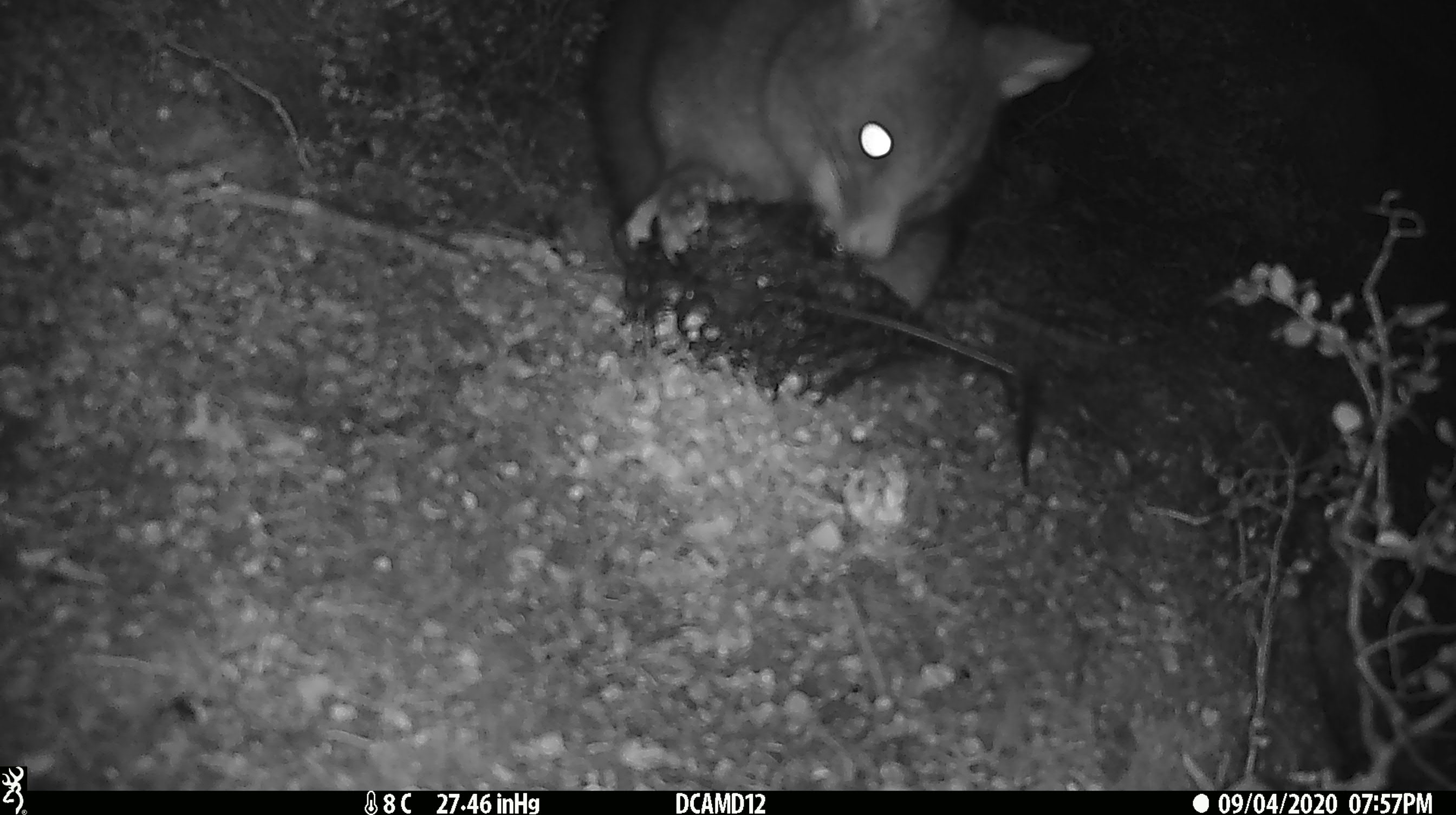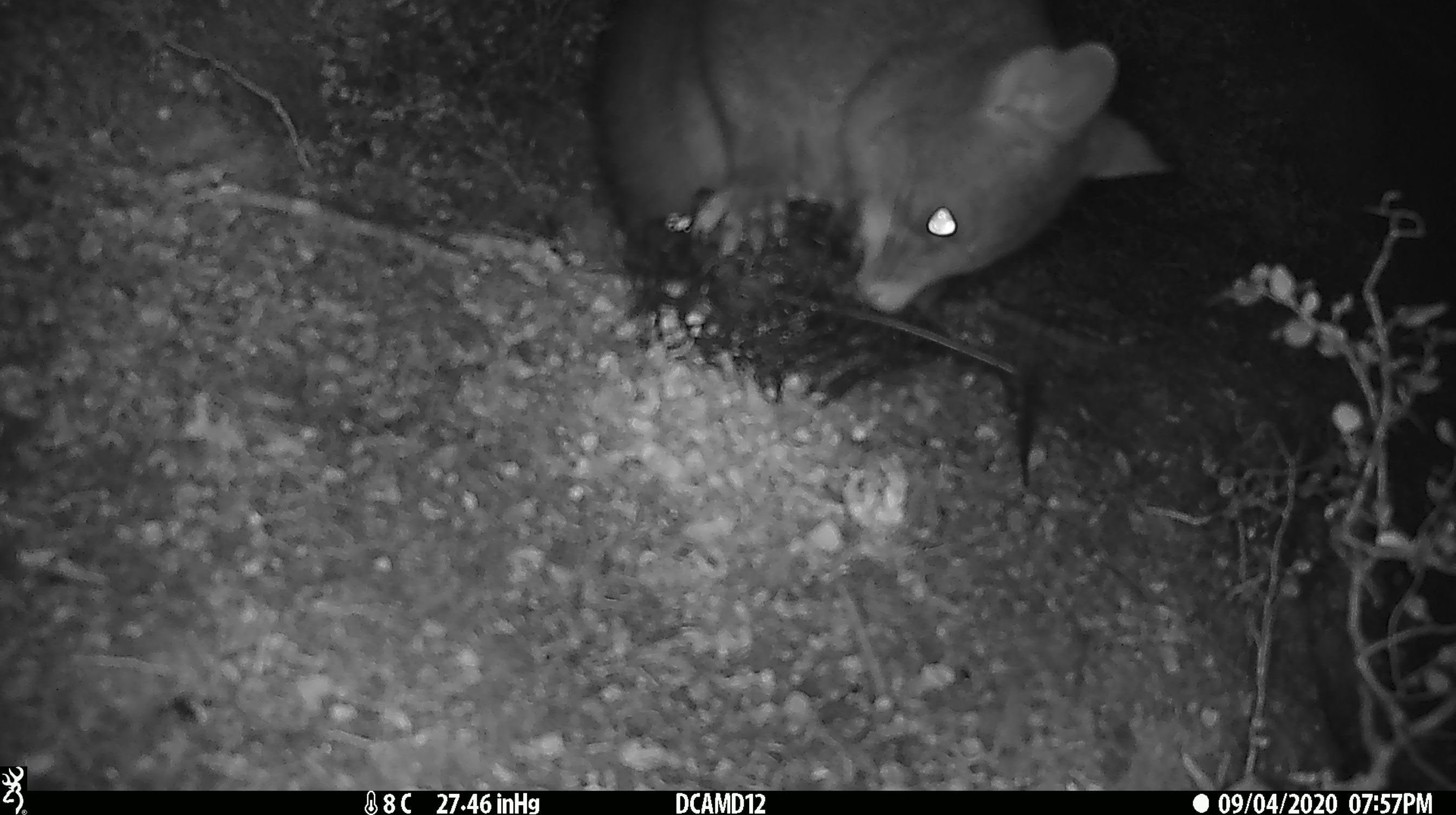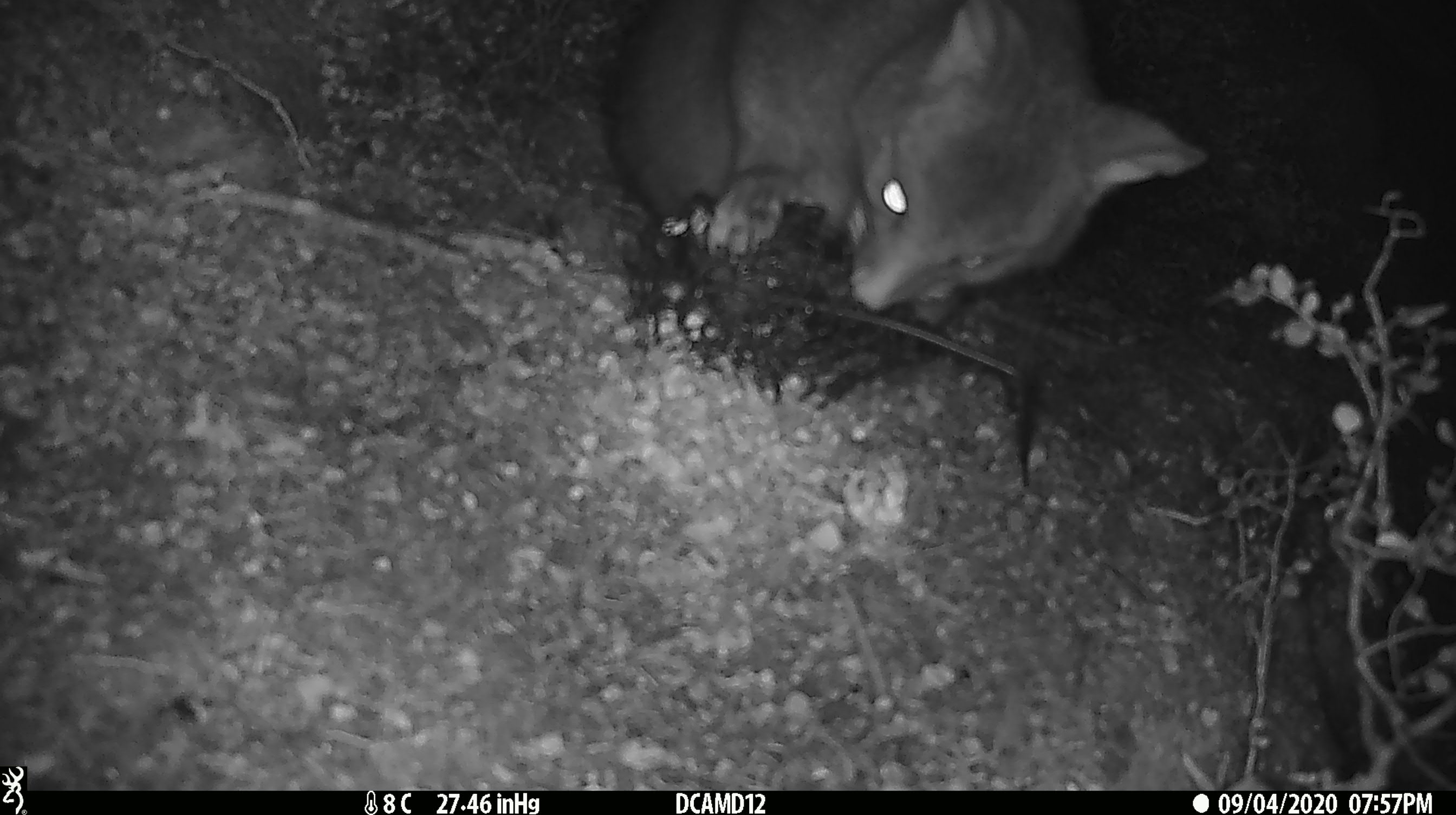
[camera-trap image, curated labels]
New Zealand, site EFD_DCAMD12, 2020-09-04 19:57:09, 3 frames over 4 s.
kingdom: Animalia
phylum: Chordata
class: Mammalia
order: Diprotodontia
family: Phalangeridae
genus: Trichosurus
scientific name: Trichosurus vulpecula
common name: common brushtail possum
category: possum